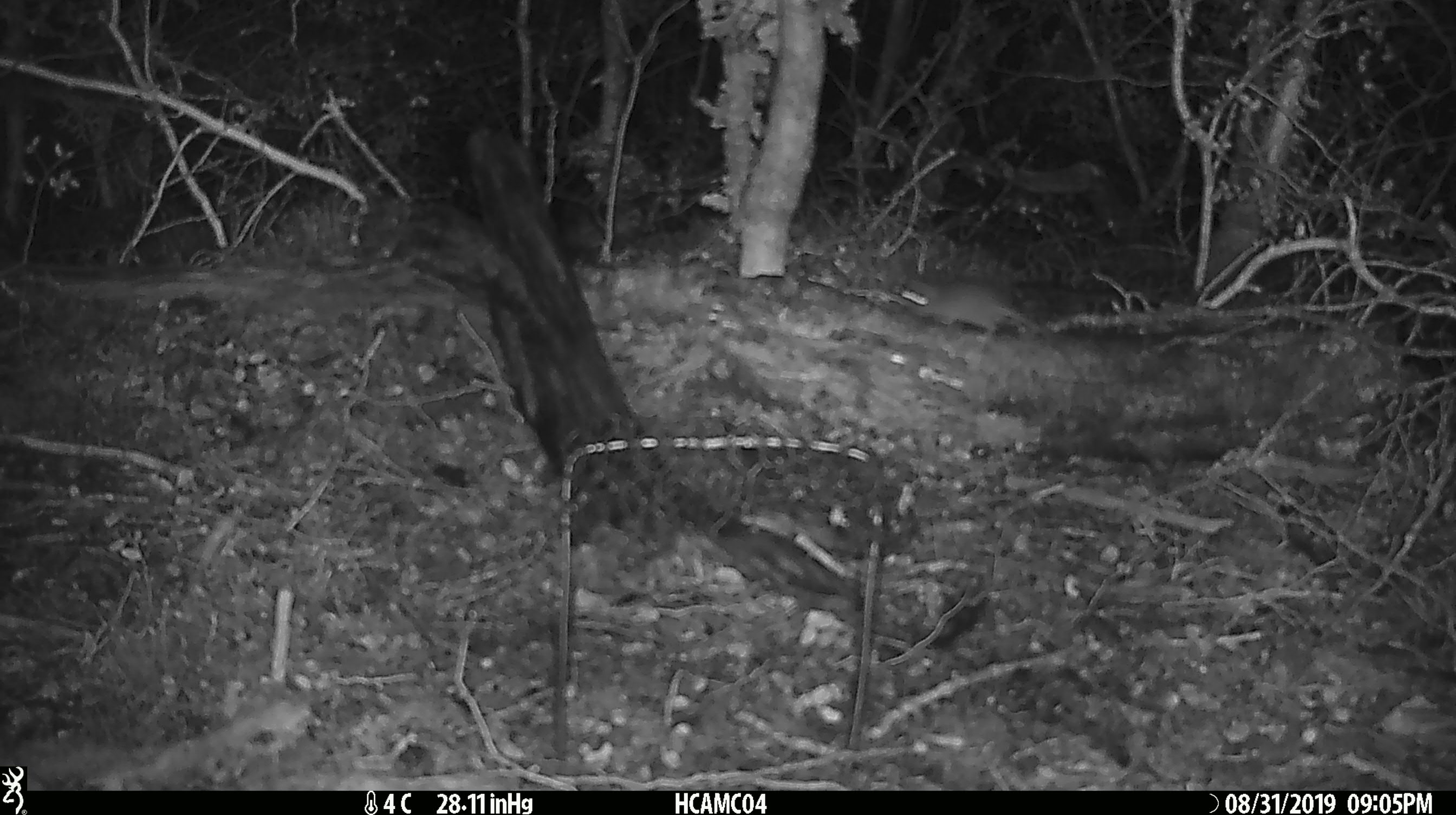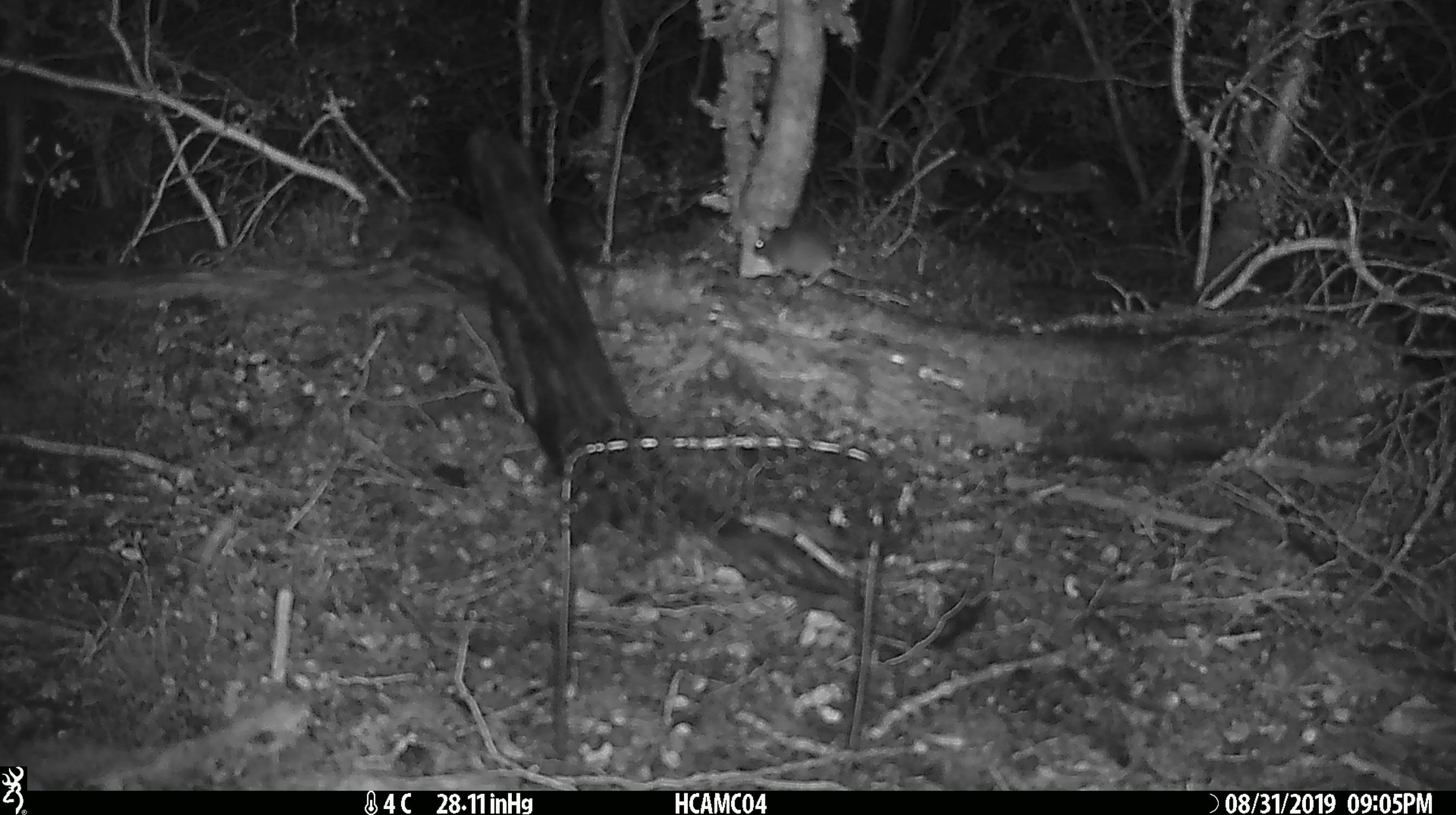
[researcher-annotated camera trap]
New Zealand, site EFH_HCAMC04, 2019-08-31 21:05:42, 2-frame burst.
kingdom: Animalia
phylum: Chordata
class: Mammalia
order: Rodentia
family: Muridae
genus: Mus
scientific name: Mus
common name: mouse